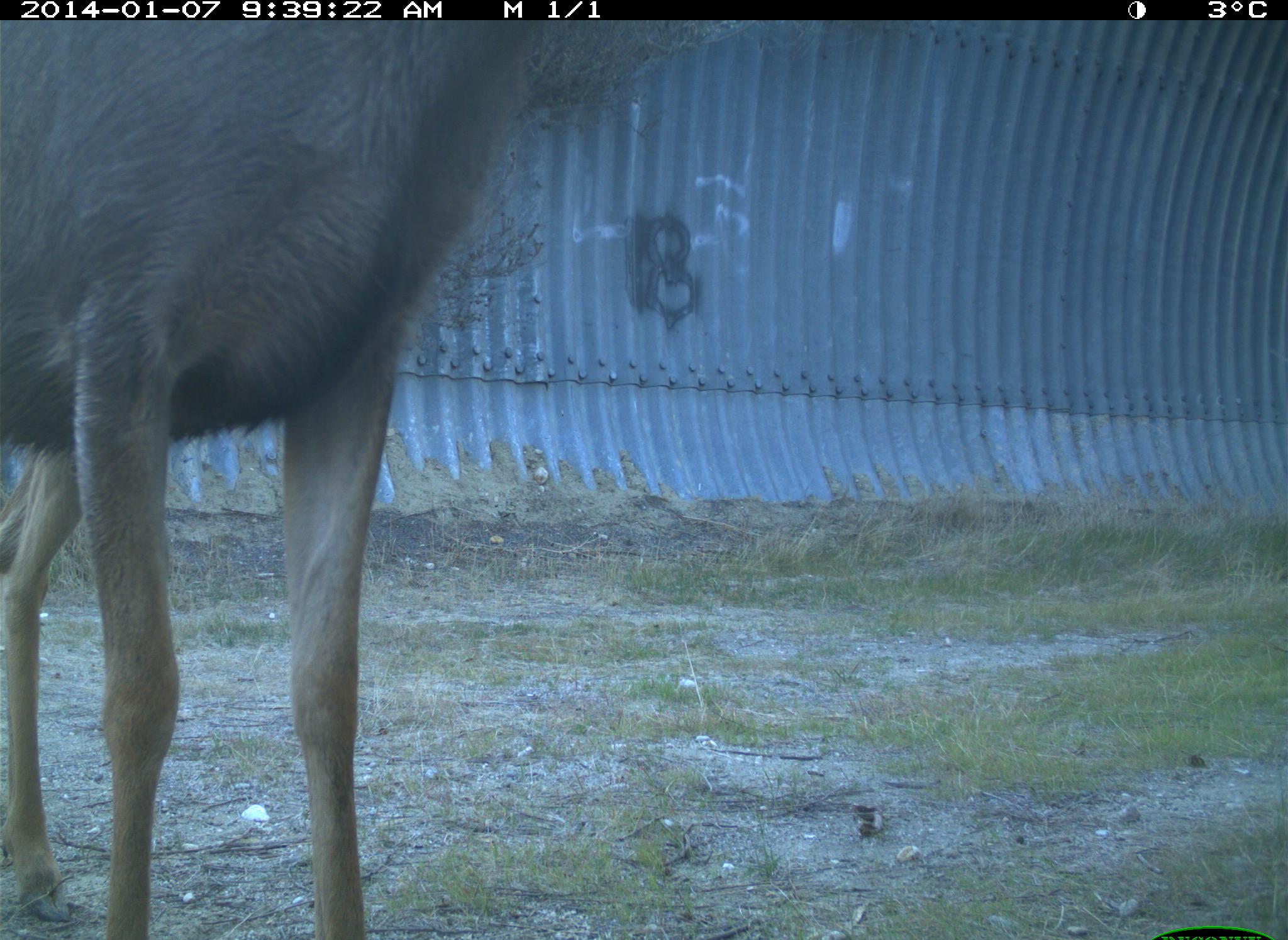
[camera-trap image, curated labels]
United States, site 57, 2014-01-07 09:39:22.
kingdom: Animalia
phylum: Chordata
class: Mammalia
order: Artiodactyla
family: Cervidae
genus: Odocoileus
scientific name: Odocoileus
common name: deer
Deer (Odocoileus).